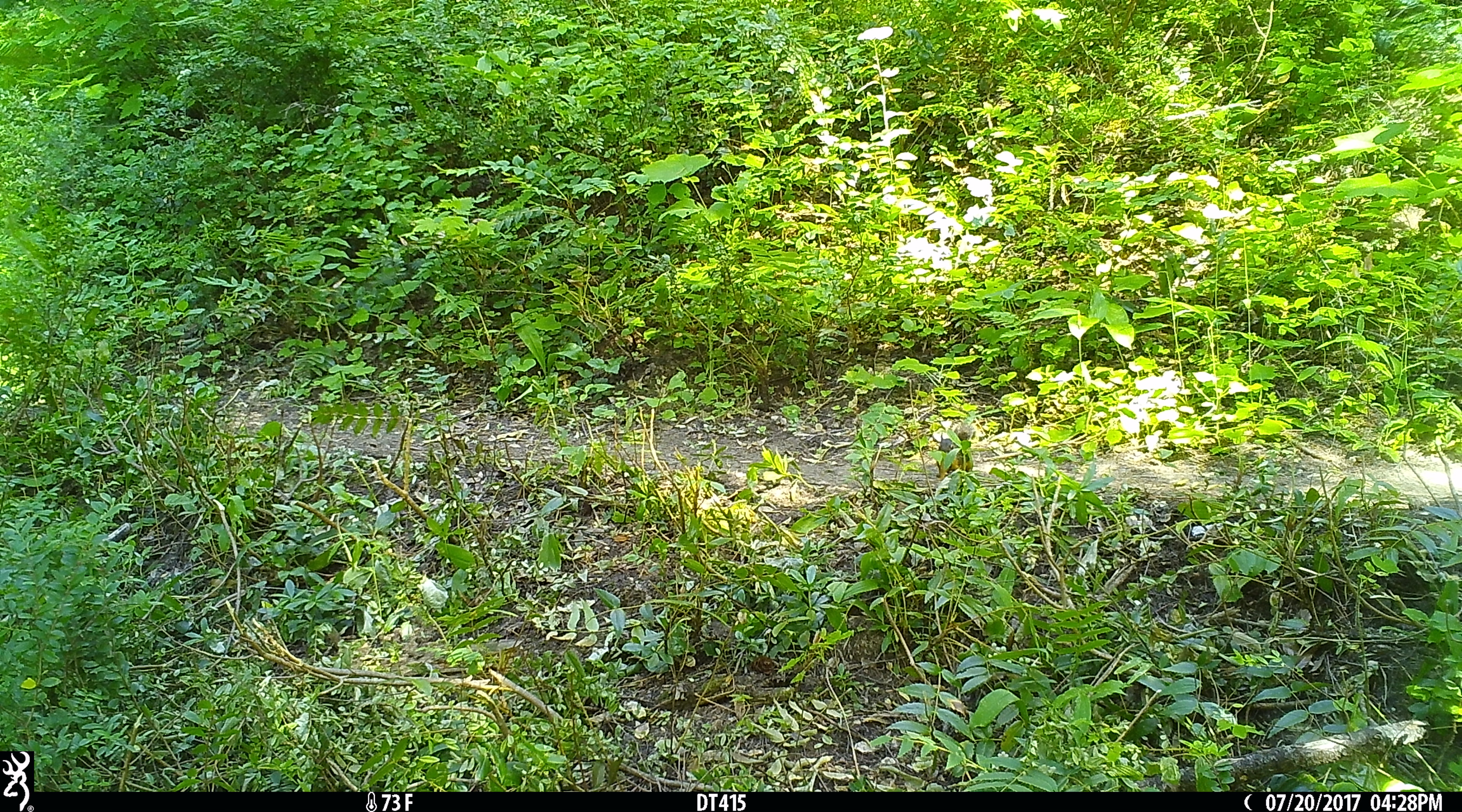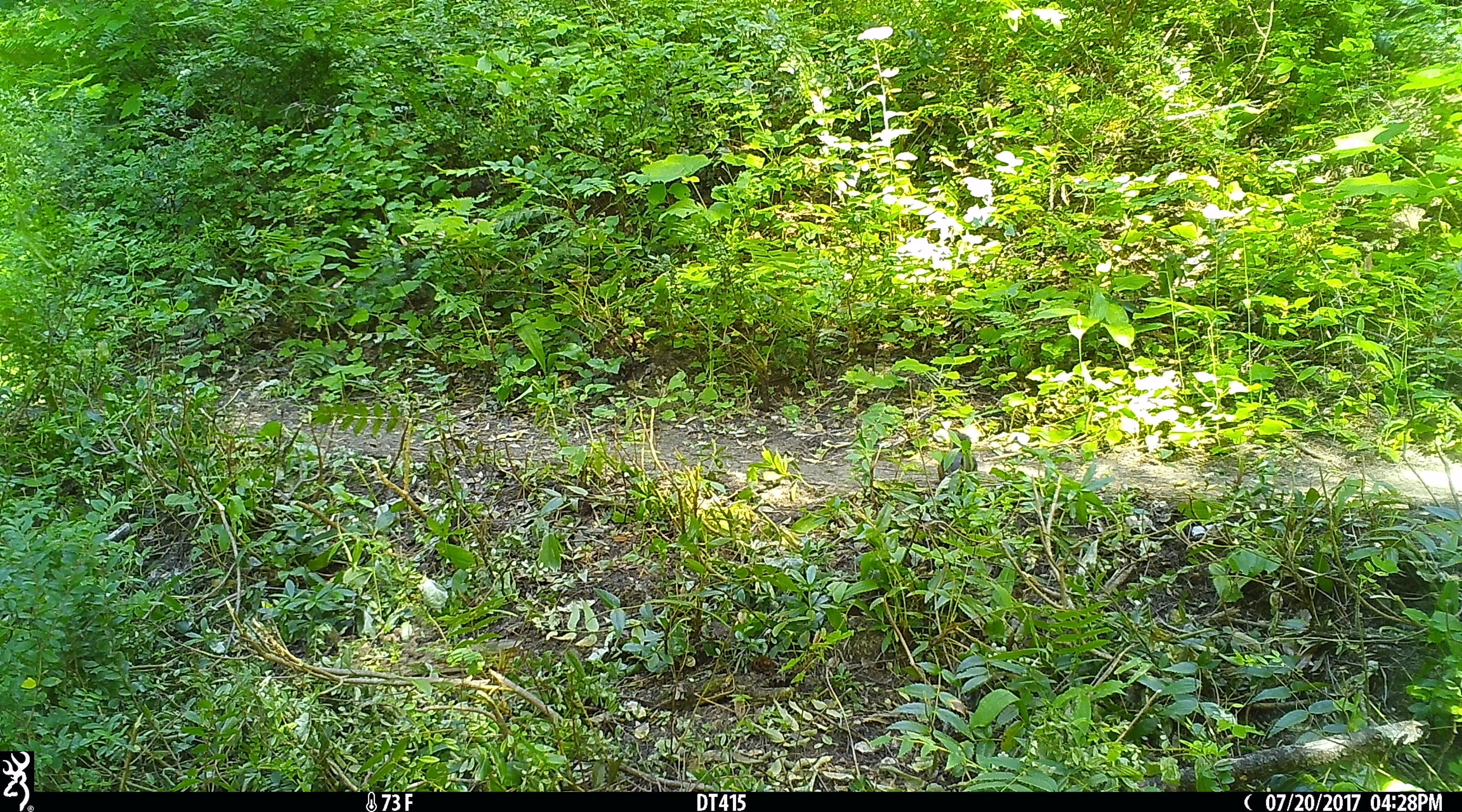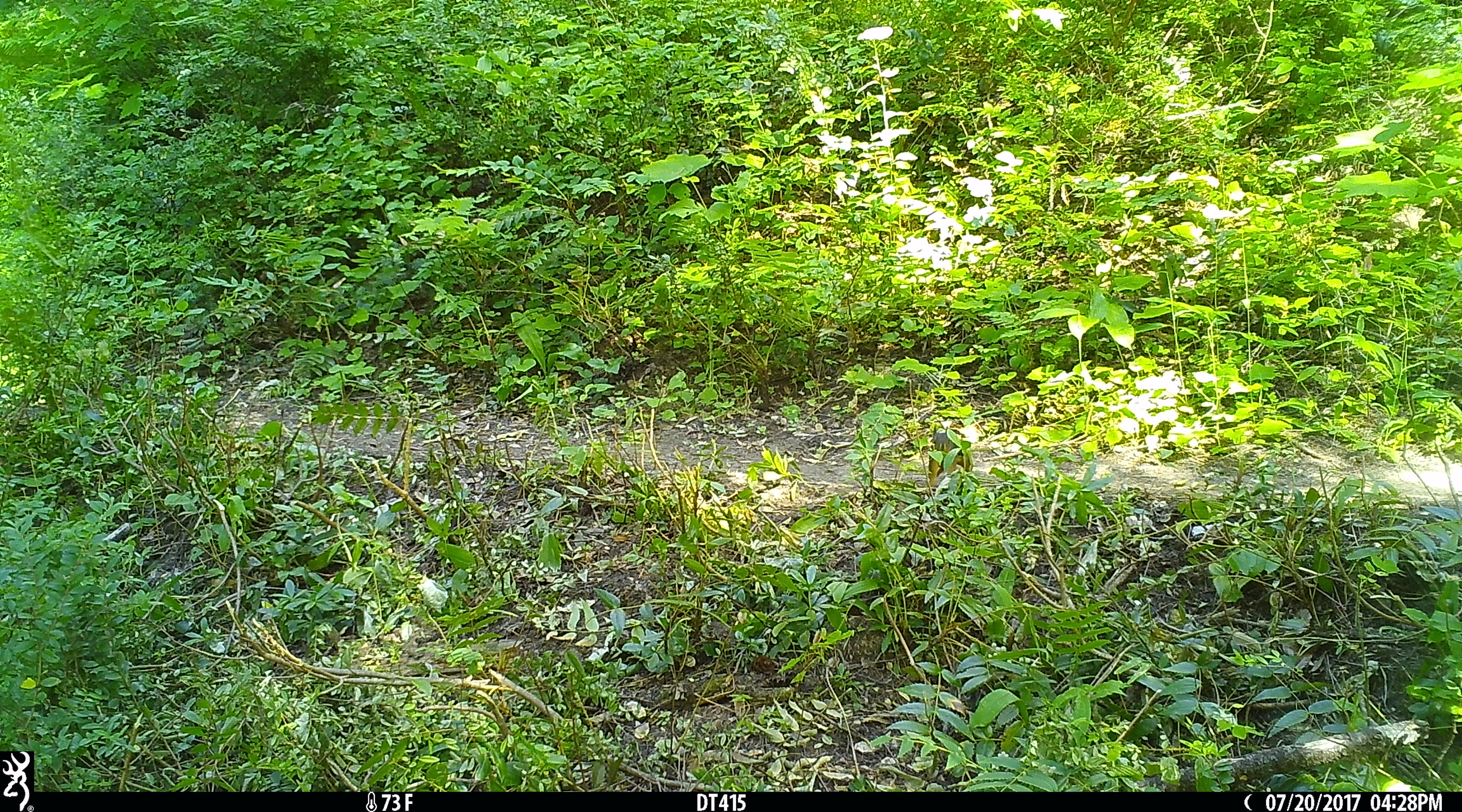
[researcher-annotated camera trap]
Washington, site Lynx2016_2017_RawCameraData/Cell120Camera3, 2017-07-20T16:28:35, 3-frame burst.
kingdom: Animalia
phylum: Chordata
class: Mammalia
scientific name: Mammalia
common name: small mammal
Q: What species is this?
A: Small mammal (Mammalia).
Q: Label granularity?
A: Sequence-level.